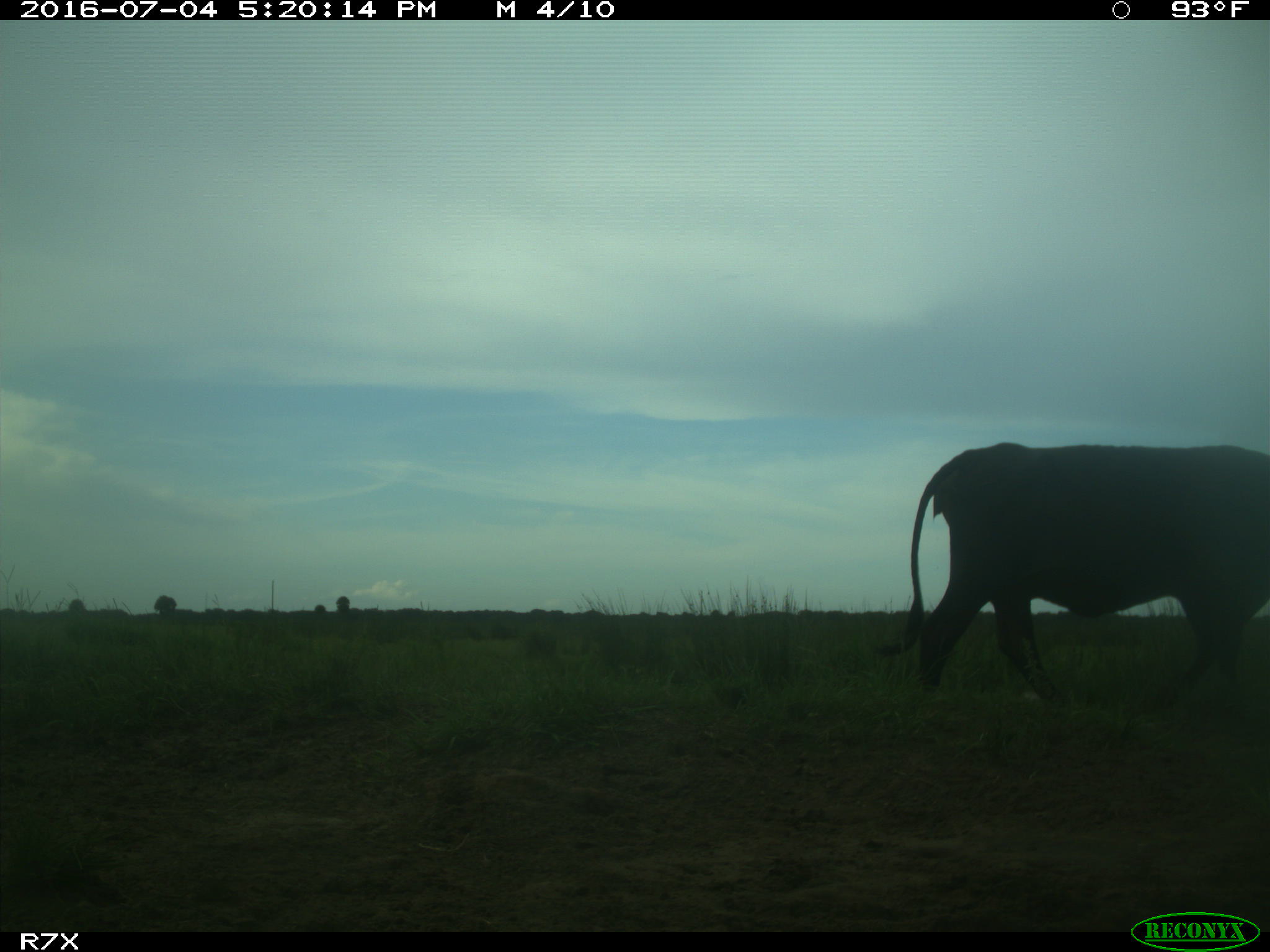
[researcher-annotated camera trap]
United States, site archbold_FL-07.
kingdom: Animalia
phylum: Chordata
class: Mammalia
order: Artiodactyla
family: Bovidae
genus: Bos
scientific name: Bos taurus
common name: domestic cow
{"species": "Bos taurus (domestic cow)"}